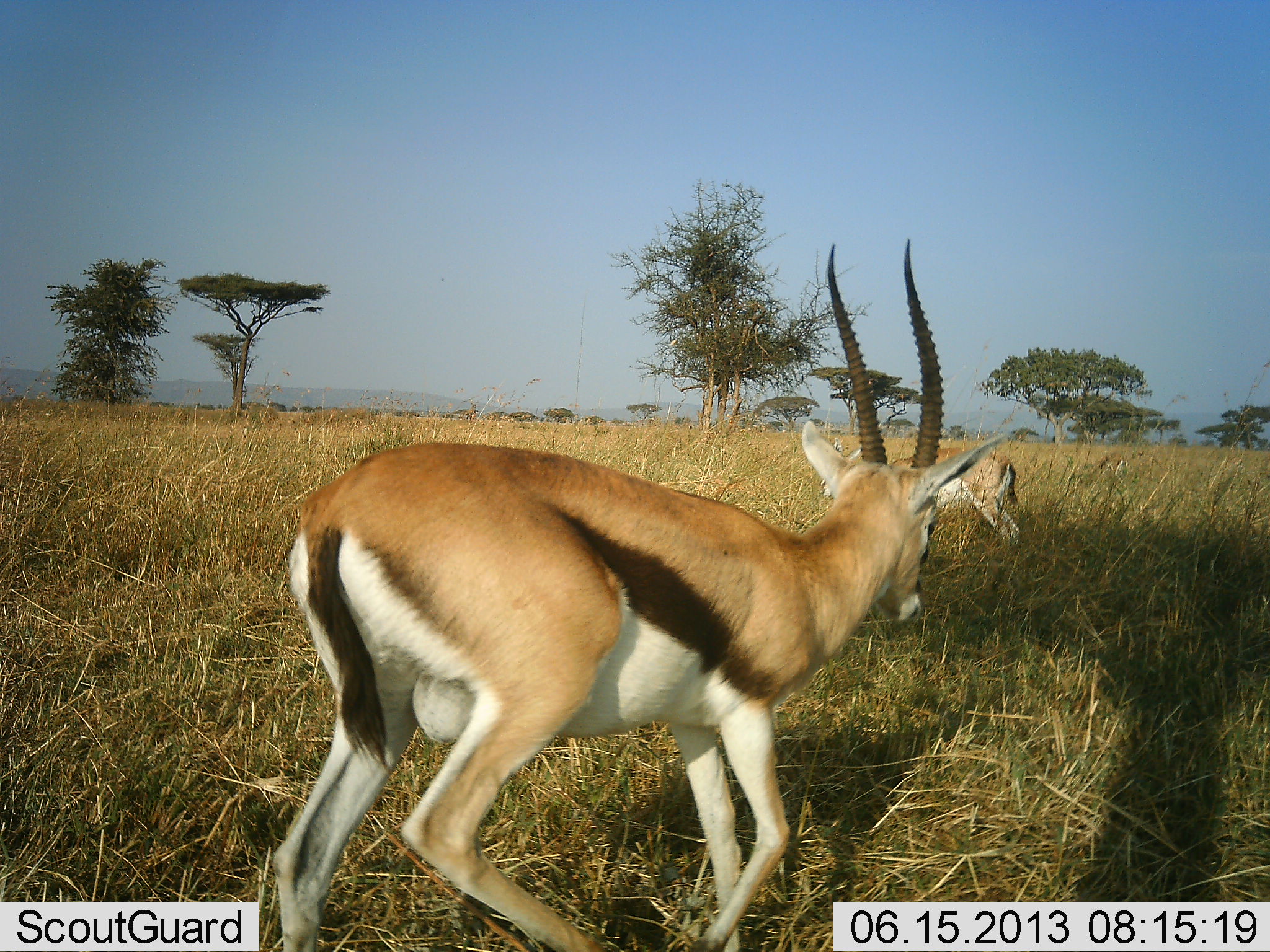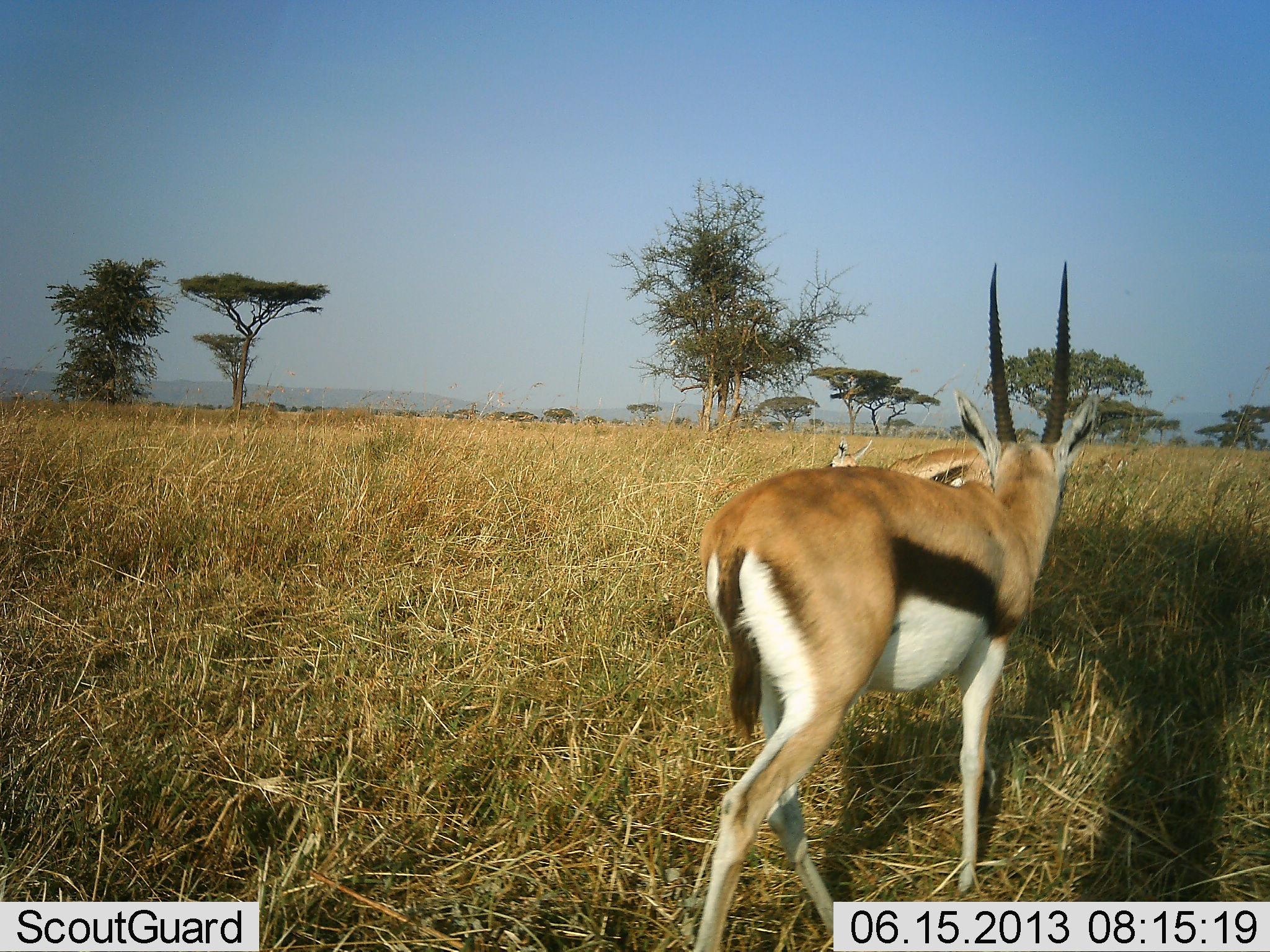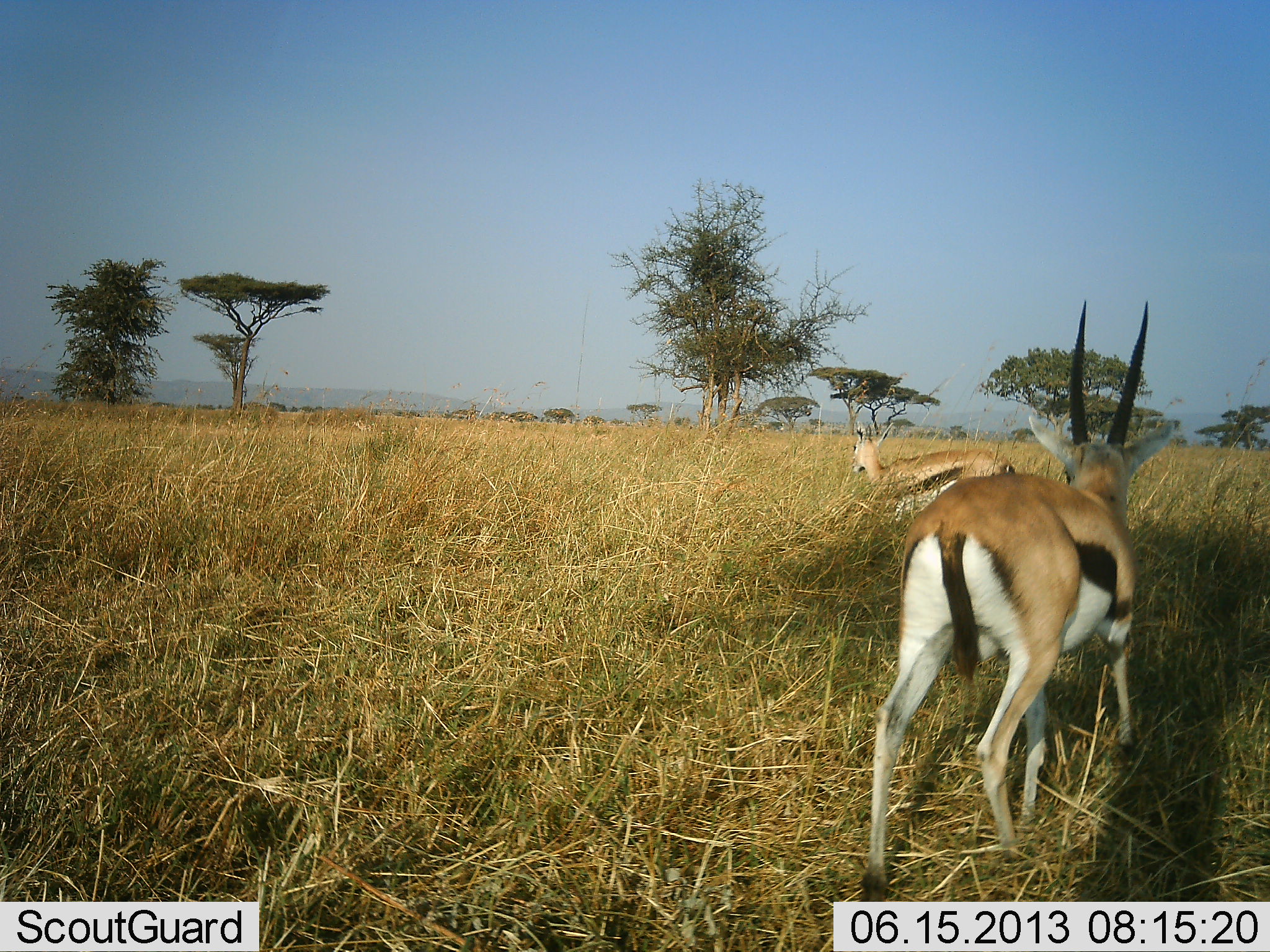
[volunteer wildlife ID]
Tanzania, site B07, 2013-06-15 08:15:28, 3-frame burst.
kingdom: Animalia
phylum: Chordata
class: Mammalia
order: Artiodactyla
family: Bovidae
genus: Eudorcas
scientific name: Eudorcas thomsonii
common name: thomson's gazelle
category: gazellethomsons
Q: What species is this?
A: Gazellethomsons (thomson's gazelle) (Eudorcas thomsonii).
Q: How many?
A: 2.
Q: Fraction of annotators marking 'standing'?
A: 53%.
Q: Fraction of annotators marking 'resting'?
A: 0%.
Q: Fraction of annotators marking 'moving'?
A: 84%.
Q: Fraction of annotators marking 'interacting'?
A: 0%.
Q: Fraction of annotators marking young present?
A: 5%.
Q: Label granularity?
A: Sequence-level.